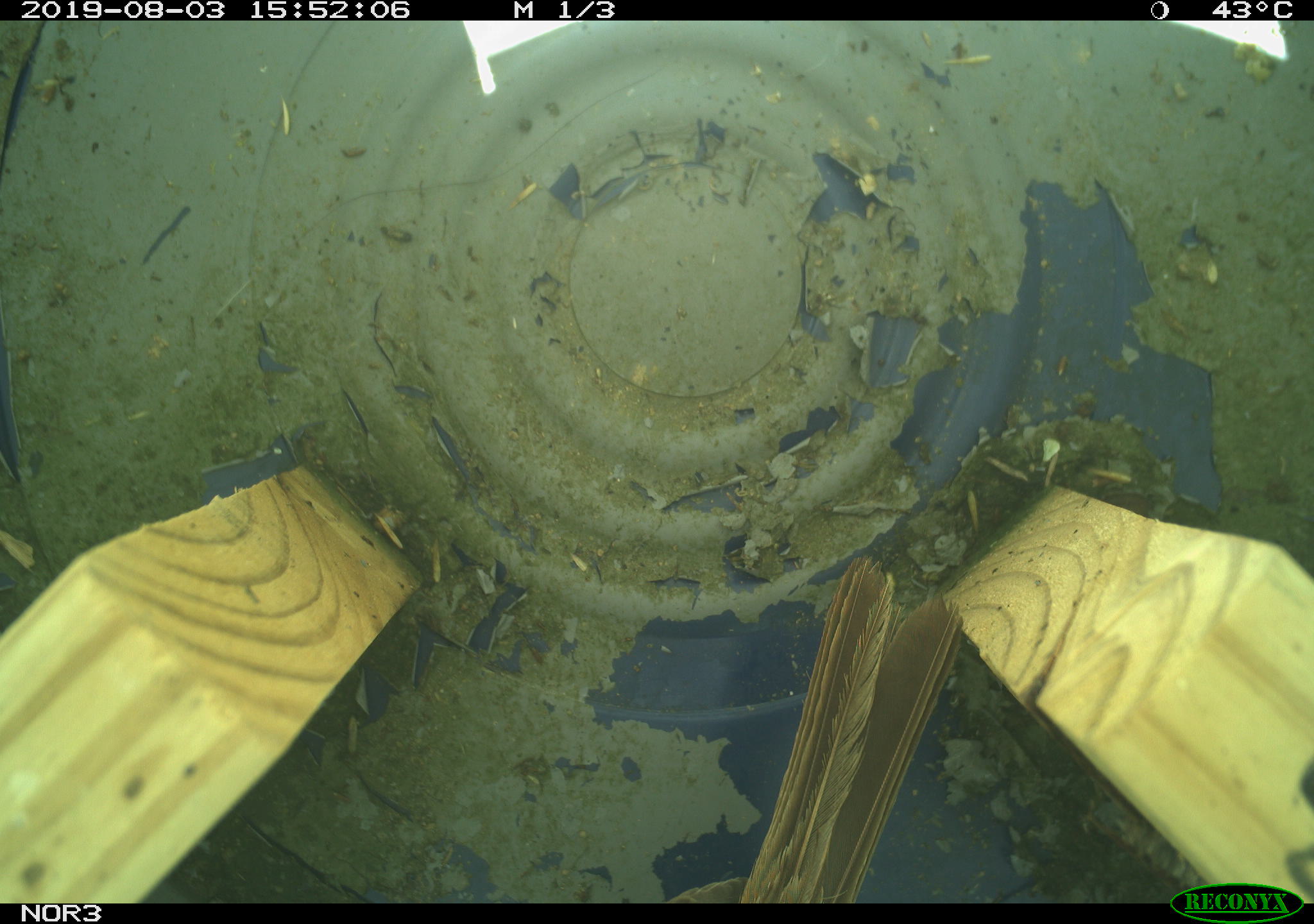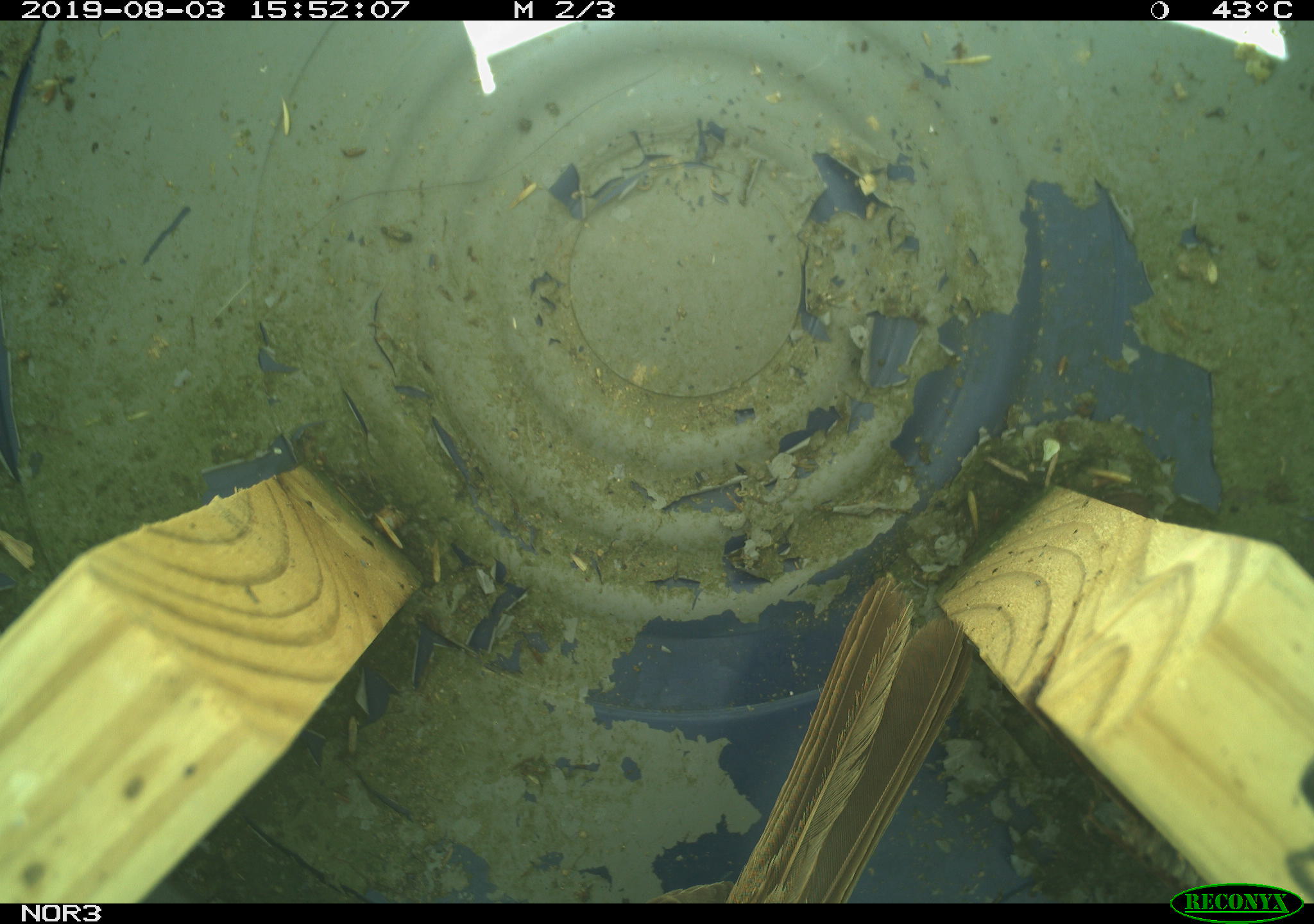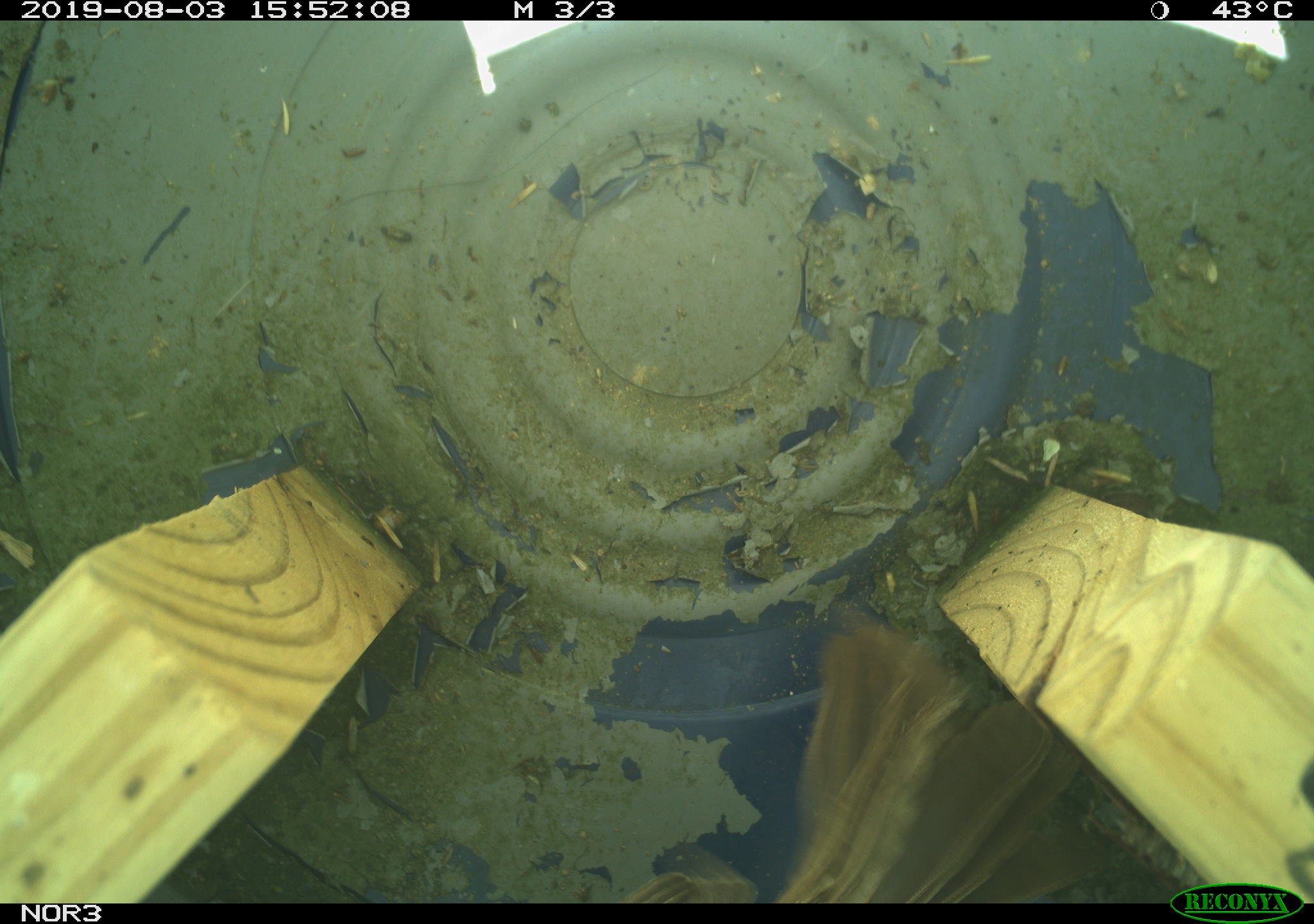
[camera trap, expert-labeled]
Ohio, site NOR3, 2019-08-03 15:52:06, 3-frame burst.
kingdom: Animalia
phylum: Chordata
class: Aves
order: Passeriformes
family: Passerellidae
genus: Melospiza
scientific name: Melospiza melodia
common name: song sparrow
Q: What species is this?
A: Song sparrow (Melospiza melodia).